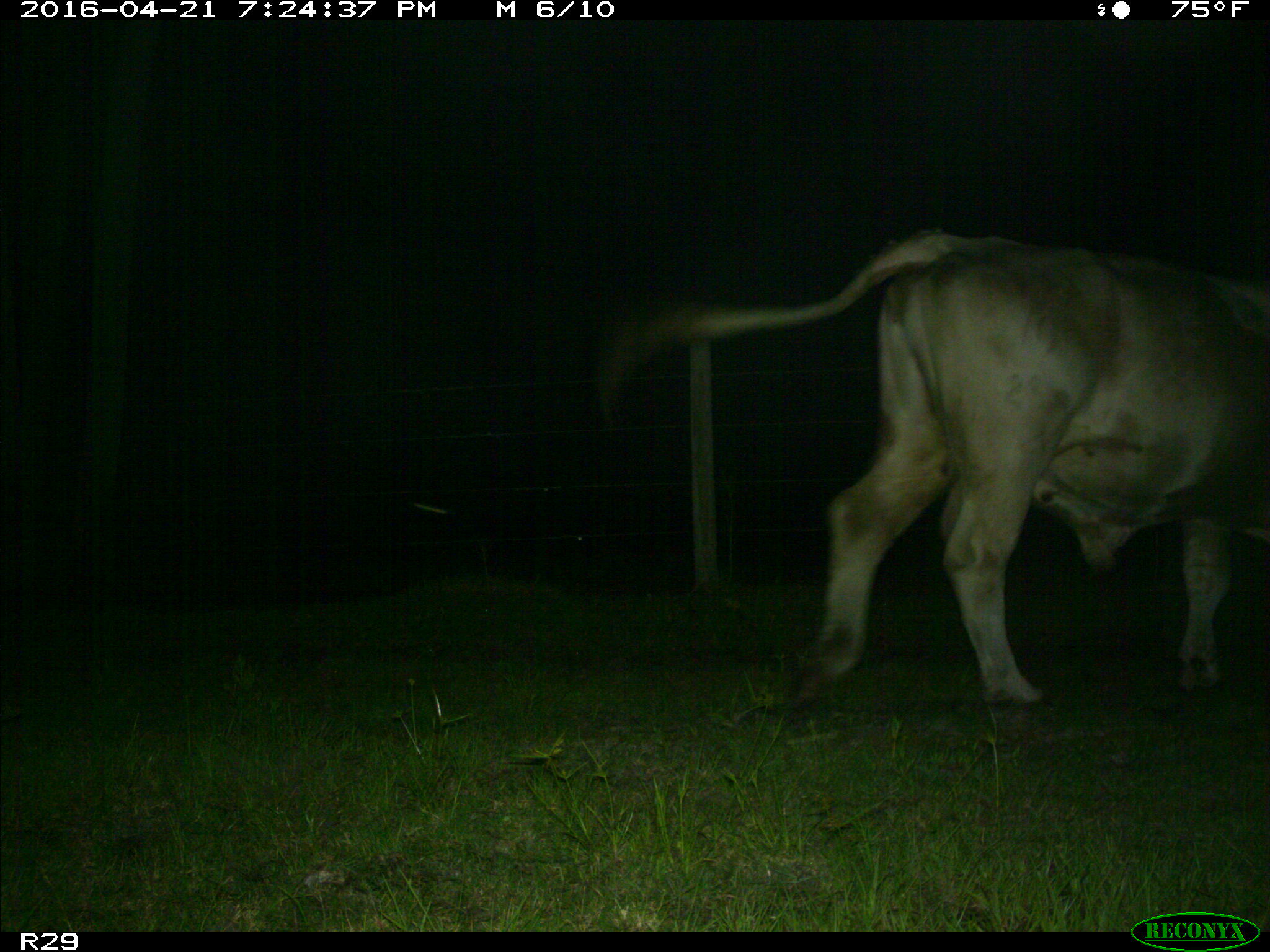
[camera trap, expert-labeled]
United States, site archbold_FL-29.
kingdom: Animalia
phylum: Chordata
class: Mammalia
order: Artiodactyla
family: Bovidae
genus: Bos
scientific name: Bos taurus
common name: domestic cow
Bos taurus (domestic cow).